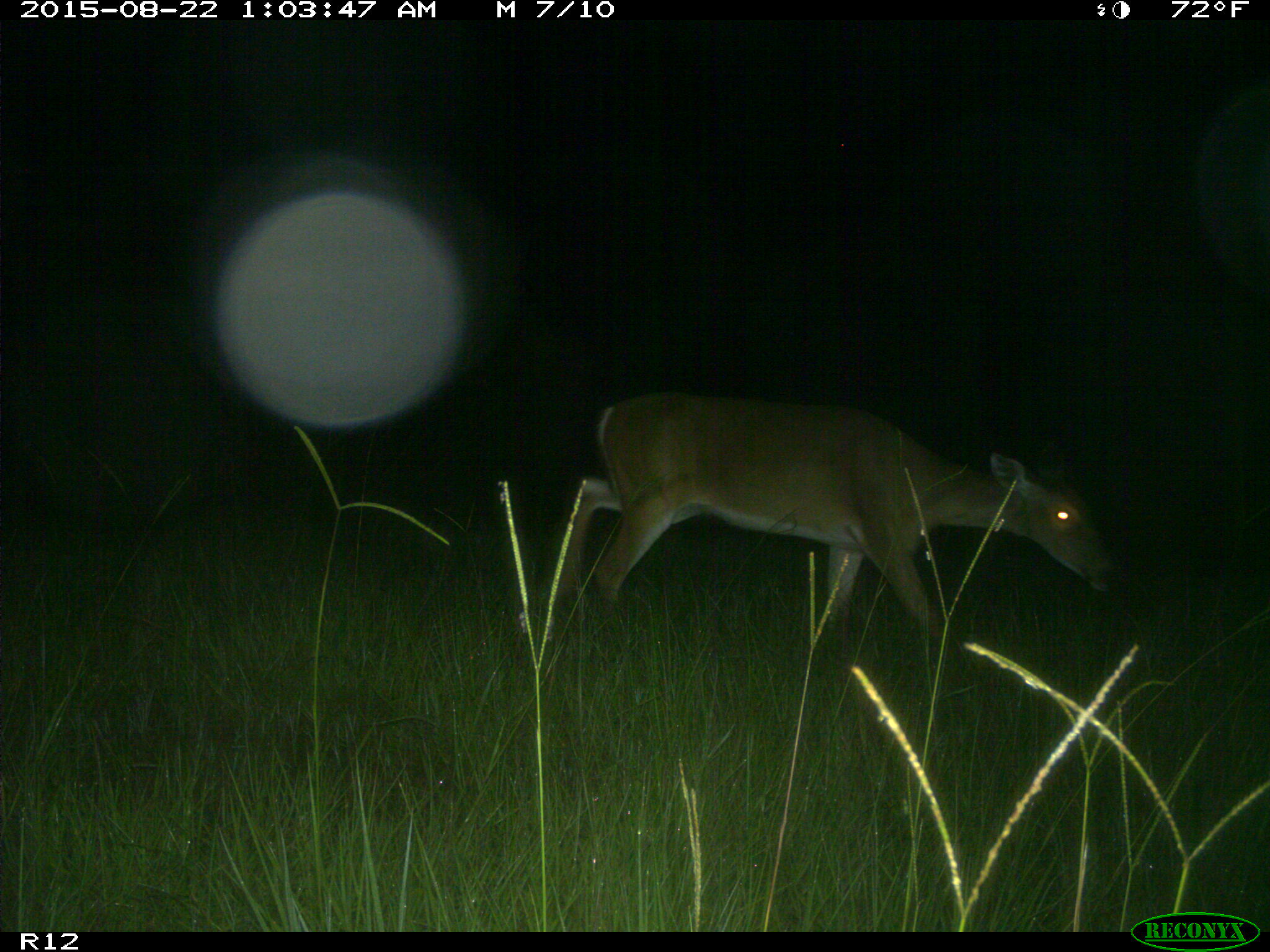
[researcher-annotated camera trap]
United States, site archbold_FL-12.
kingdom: Animalia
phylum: Chordata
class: Mammalia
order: Artiodactyla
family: Cervidae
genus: Odocoileus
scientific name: Odocoileus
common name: deer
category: unidentified deer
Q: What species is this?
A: Unidentified deer (deer) (Odocoileus).